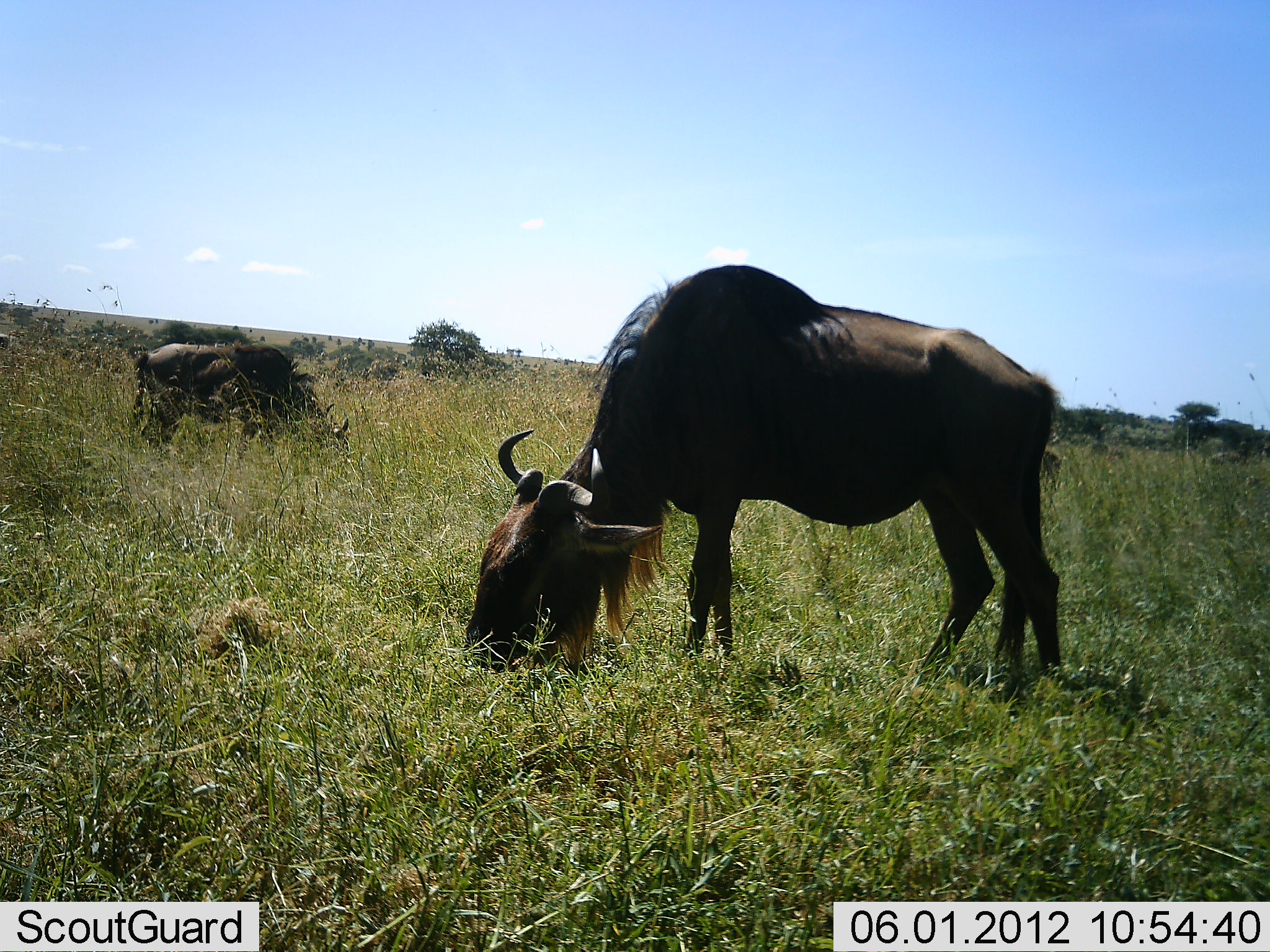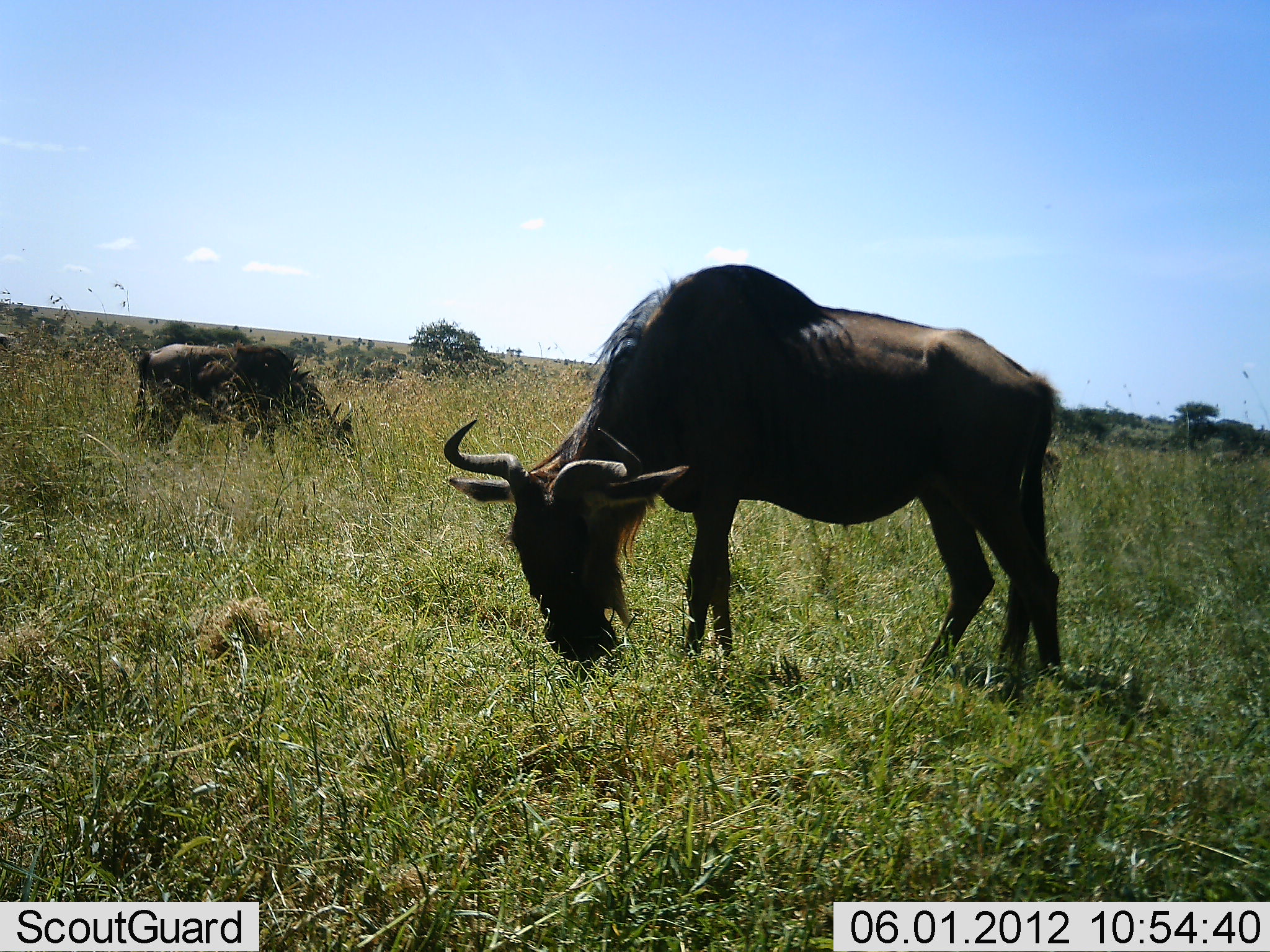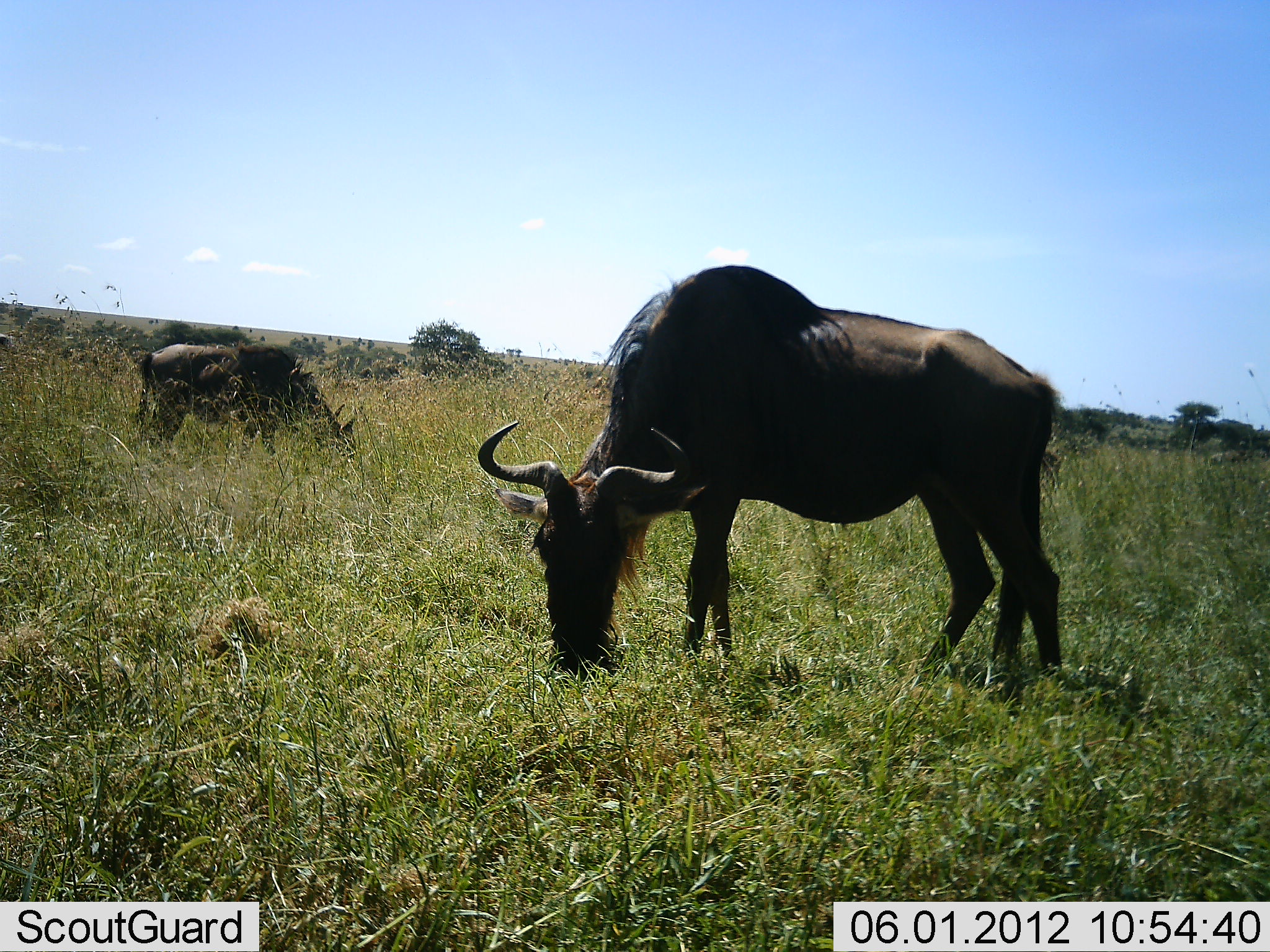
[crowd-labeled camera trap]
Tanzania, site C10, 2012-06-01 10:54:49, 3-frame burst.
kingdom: Animalia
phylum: Chordata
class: Mammalia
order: Artiodactyla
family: Bovidae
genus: Connochaetes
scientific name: Connochaetes taurinus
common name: blue wildebeest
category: wildebeest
Wildebeest (blue wildebeest) (Connochaetes taurinus), count 2. Behavior (volunteer vote fractions): standing 30%, resting 0%, moving 0%, interacting 0%. Young present (vote fraction): 0%. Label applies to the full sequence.